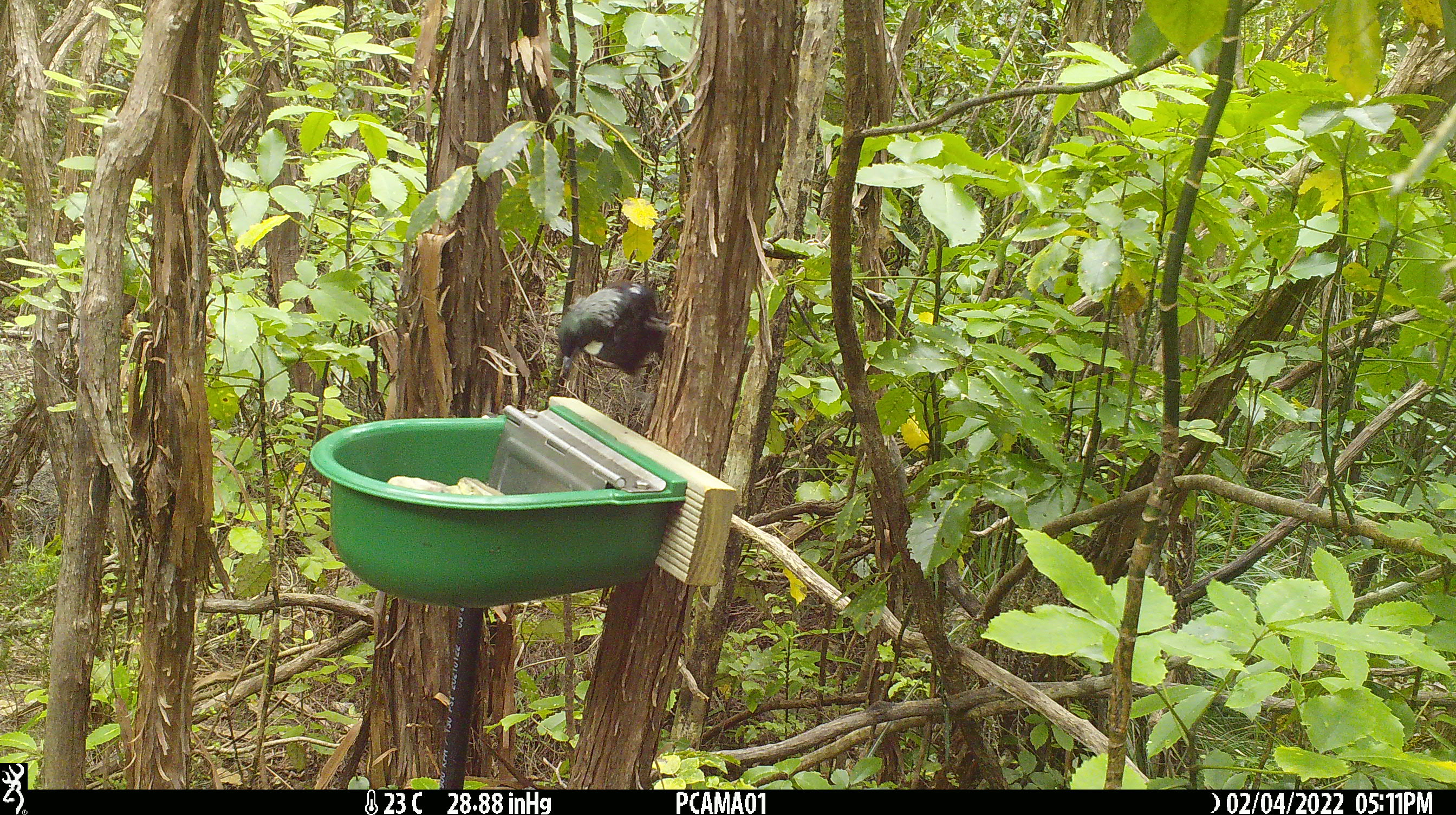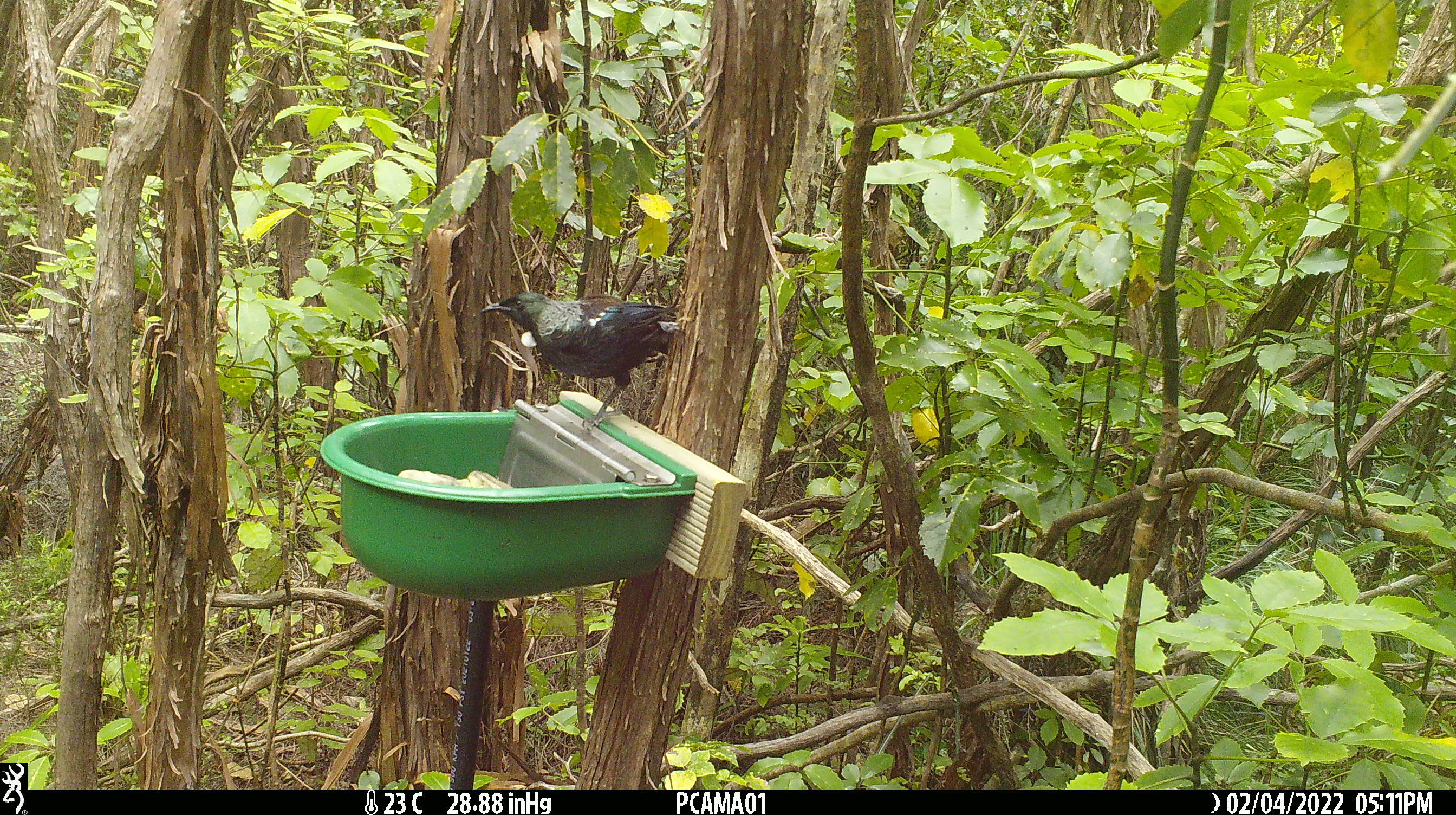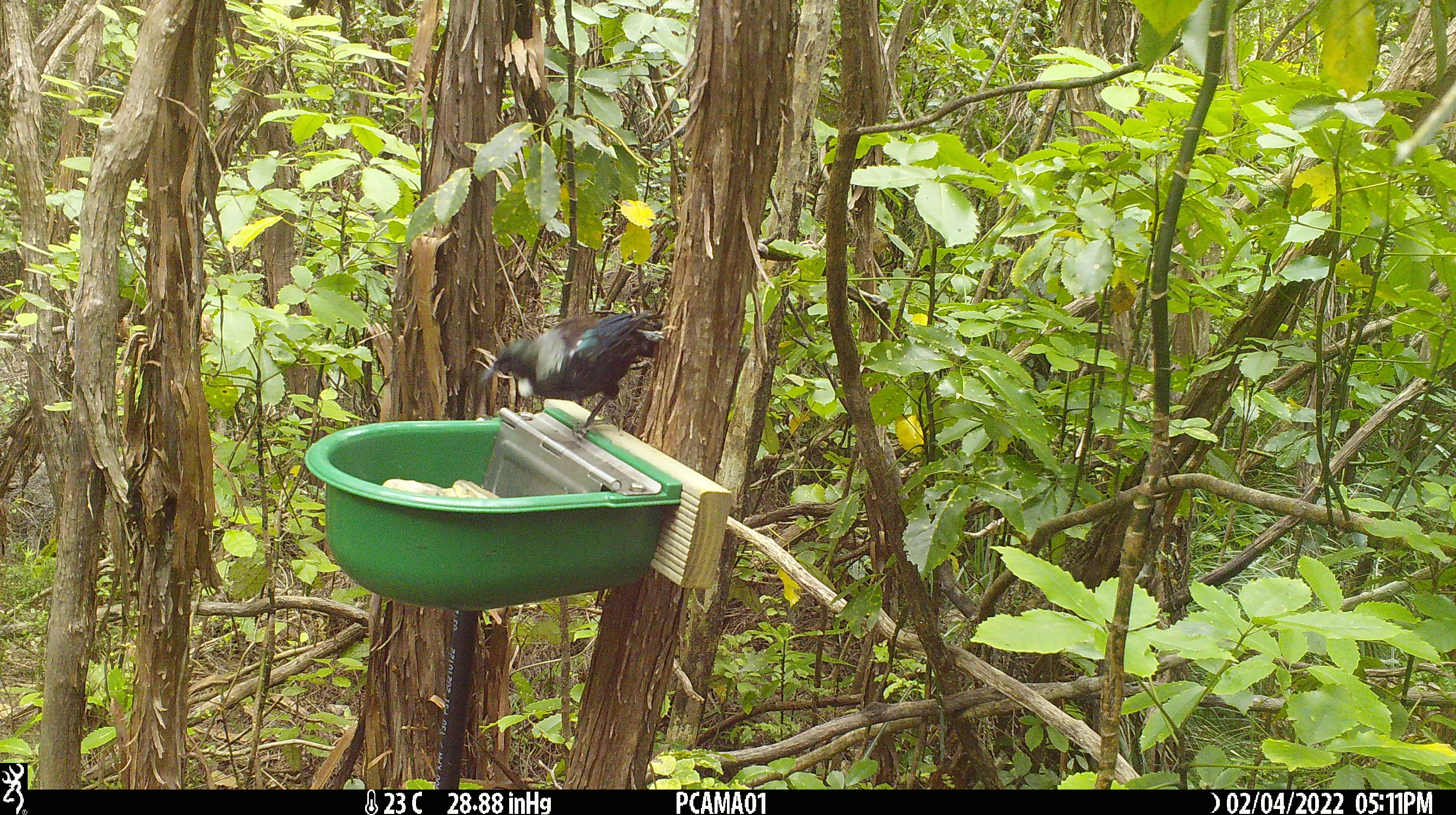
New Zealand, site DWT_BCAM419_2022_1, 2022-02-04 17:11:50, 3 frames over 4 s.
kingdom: Animalia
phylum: Chordata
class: Aves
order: Passeriformes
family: Meliphagidae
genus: Prosthemadera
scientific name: Prosthemadera novaeseelandiae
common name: tui